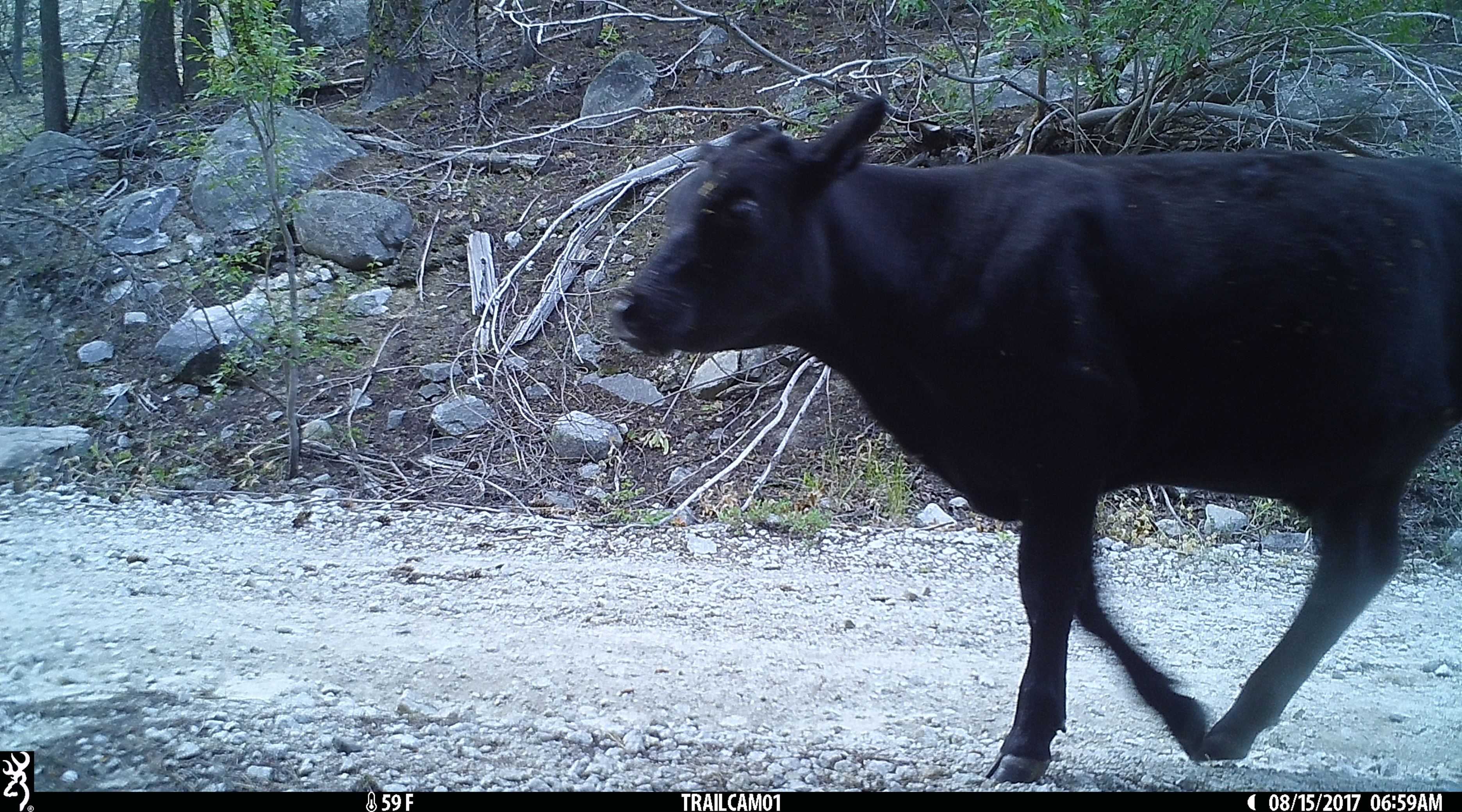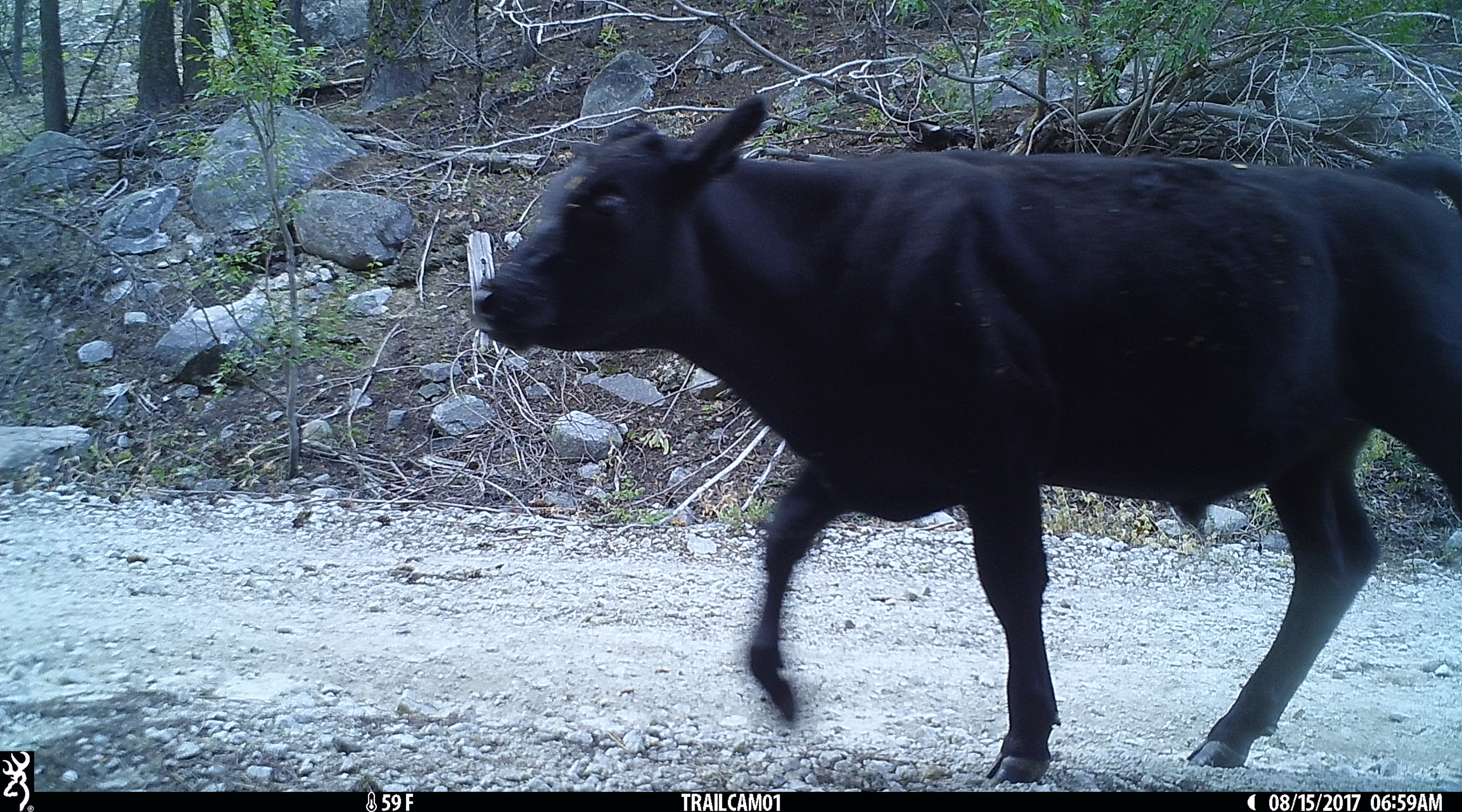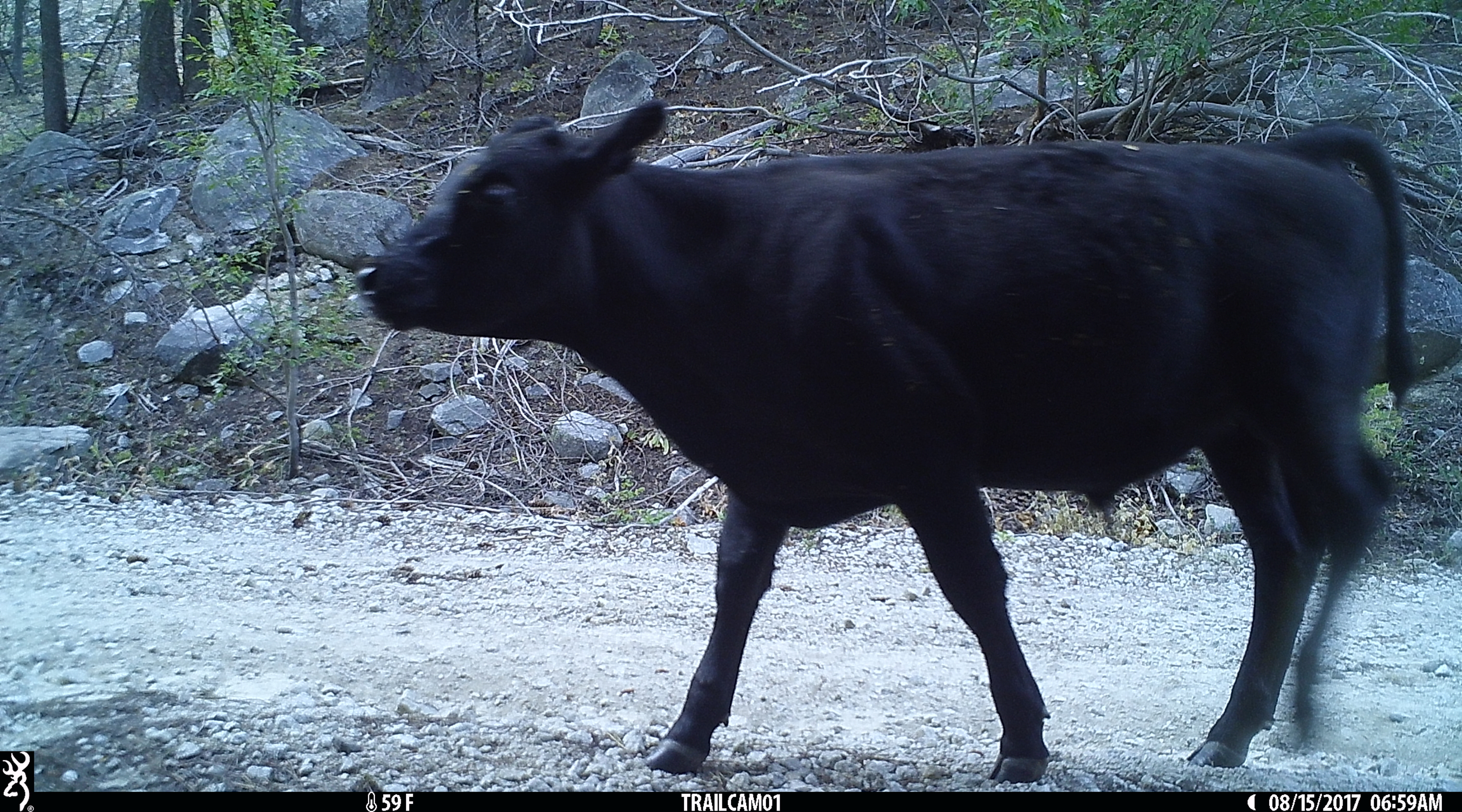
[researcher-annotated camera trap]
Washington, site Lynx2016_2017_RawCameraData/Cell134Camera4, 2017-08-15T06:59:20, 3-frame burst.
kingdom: Animalia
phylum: Chordata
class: Mammalia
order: Artiodactyla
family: Bovidae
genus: Bos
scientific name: Bos taurus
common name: domestic cattle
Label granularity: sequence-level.